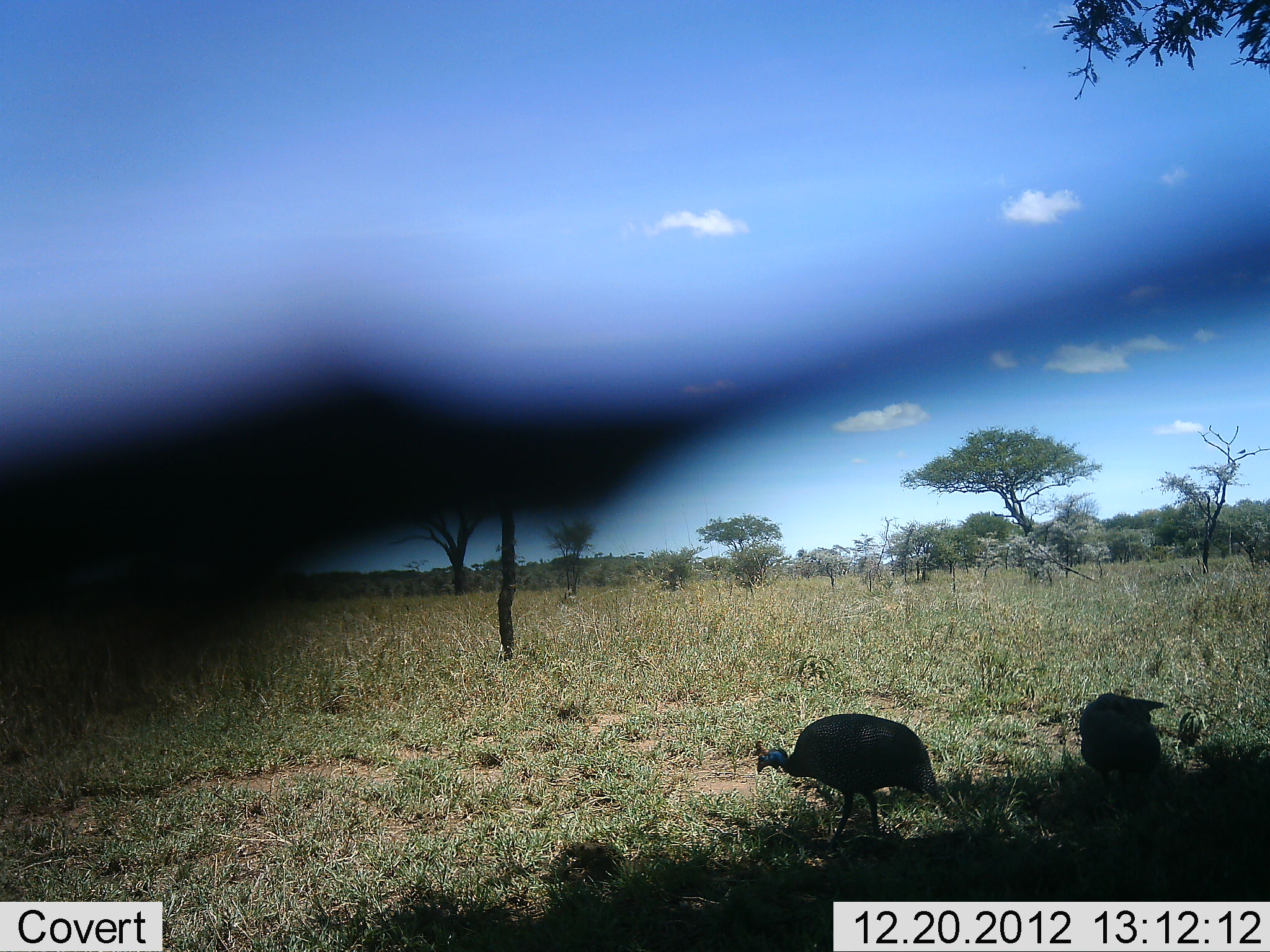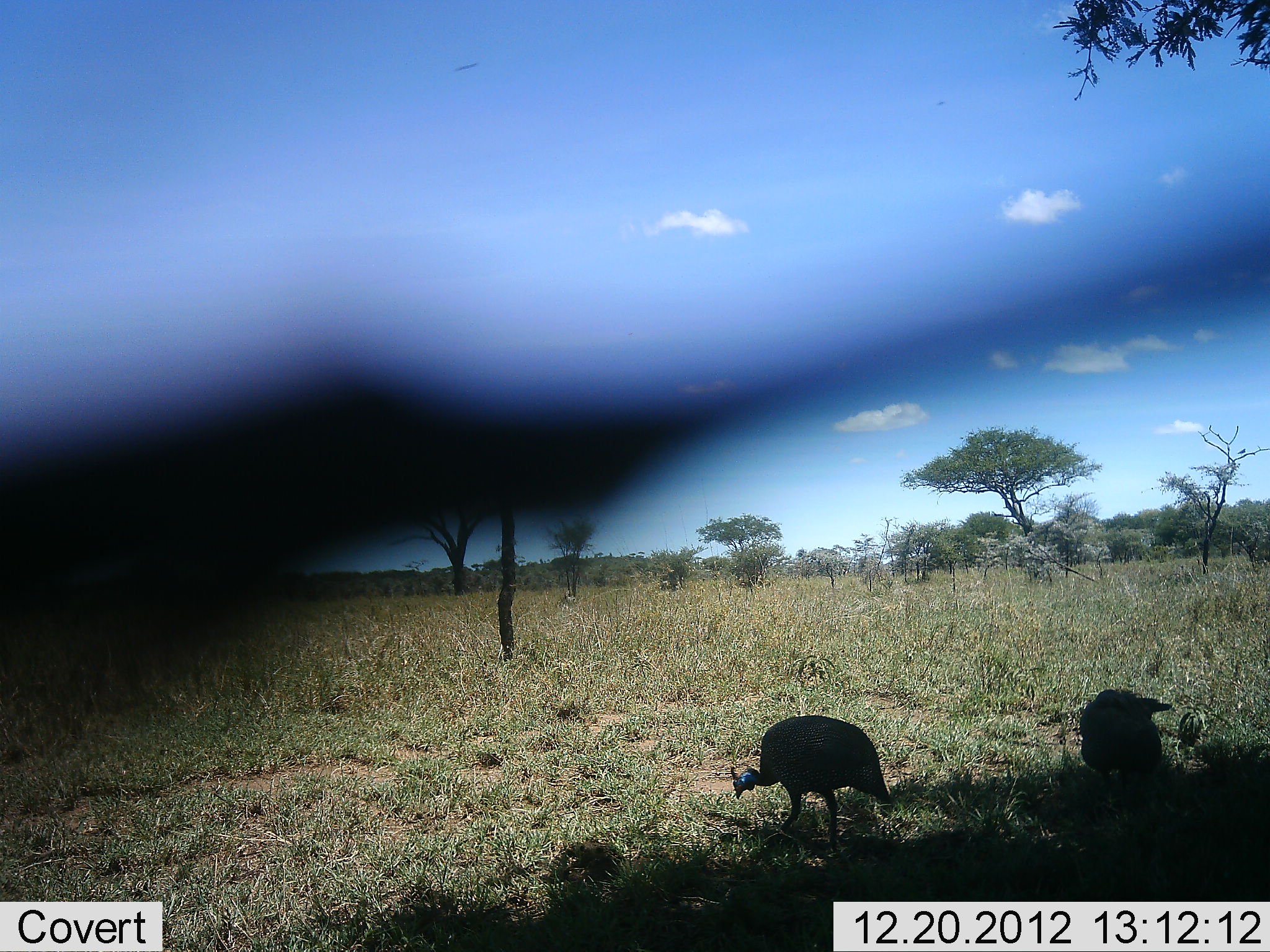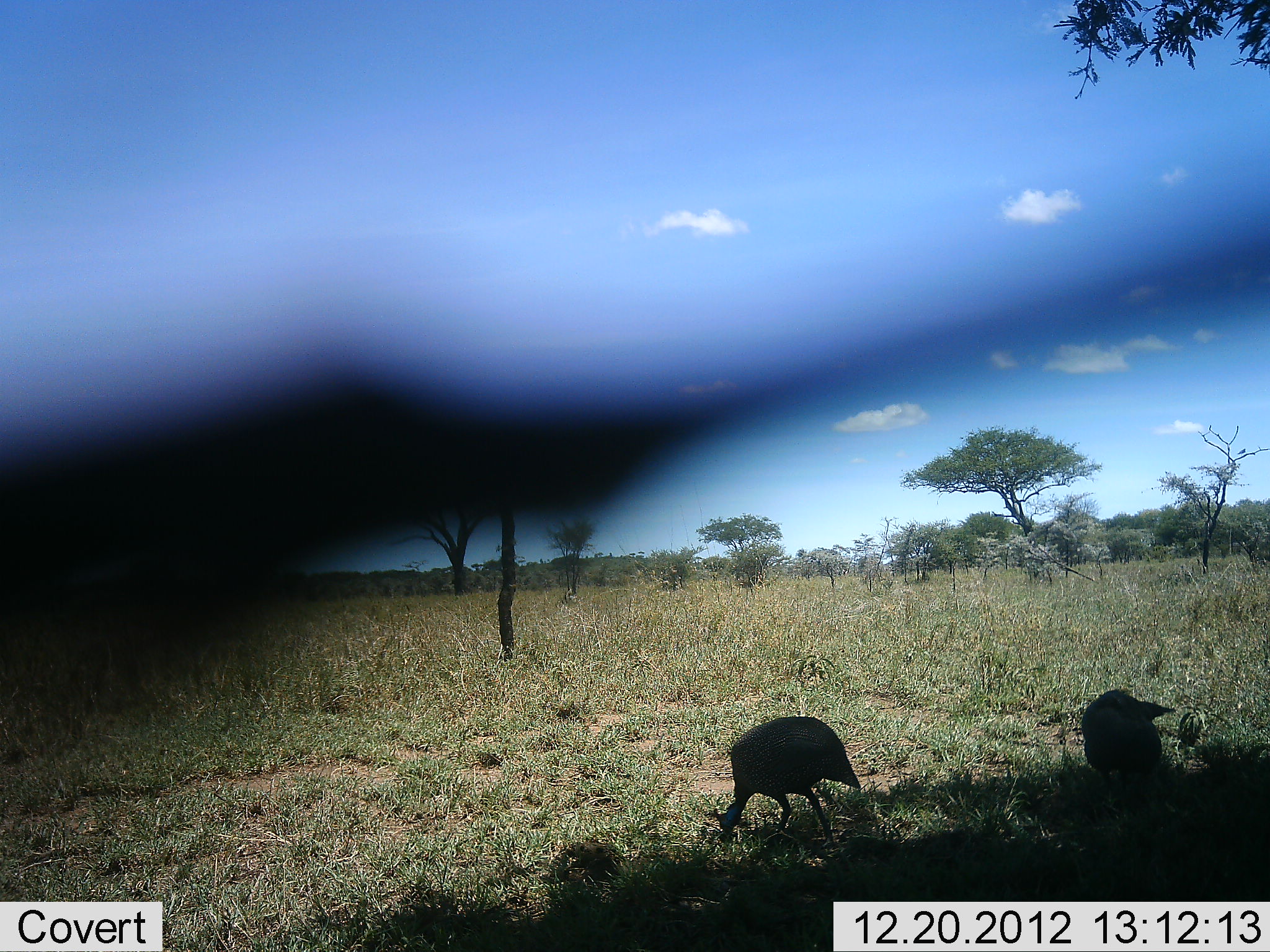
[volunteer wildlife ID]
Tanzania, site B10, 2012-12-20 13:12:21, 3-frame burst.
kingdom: Animalia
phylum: Chordata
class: Aves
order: Galliformes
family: Numididae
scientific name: Numididae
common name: guinea fowl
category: guineafowl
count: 2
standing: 32%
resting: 0%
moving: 29%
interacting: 0%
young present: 0%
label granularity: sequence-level